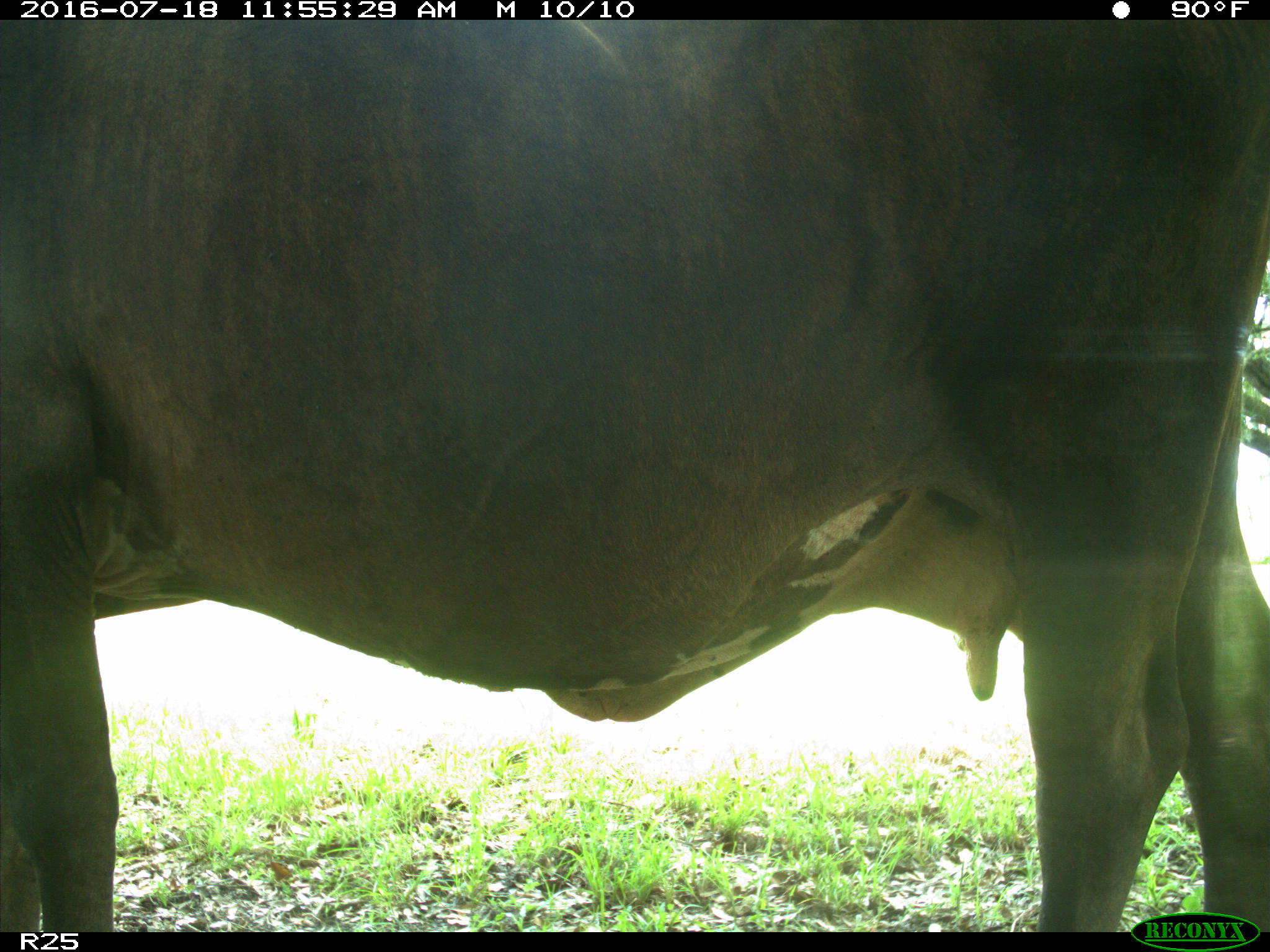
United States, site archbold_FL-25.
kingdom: Animalia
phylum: Chordata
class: Mammalia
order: Artiodactyla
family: Bovidae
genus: Bos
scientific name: Bos taurus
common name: domestic cow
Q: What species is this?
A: Bos taurus (domestic cow).